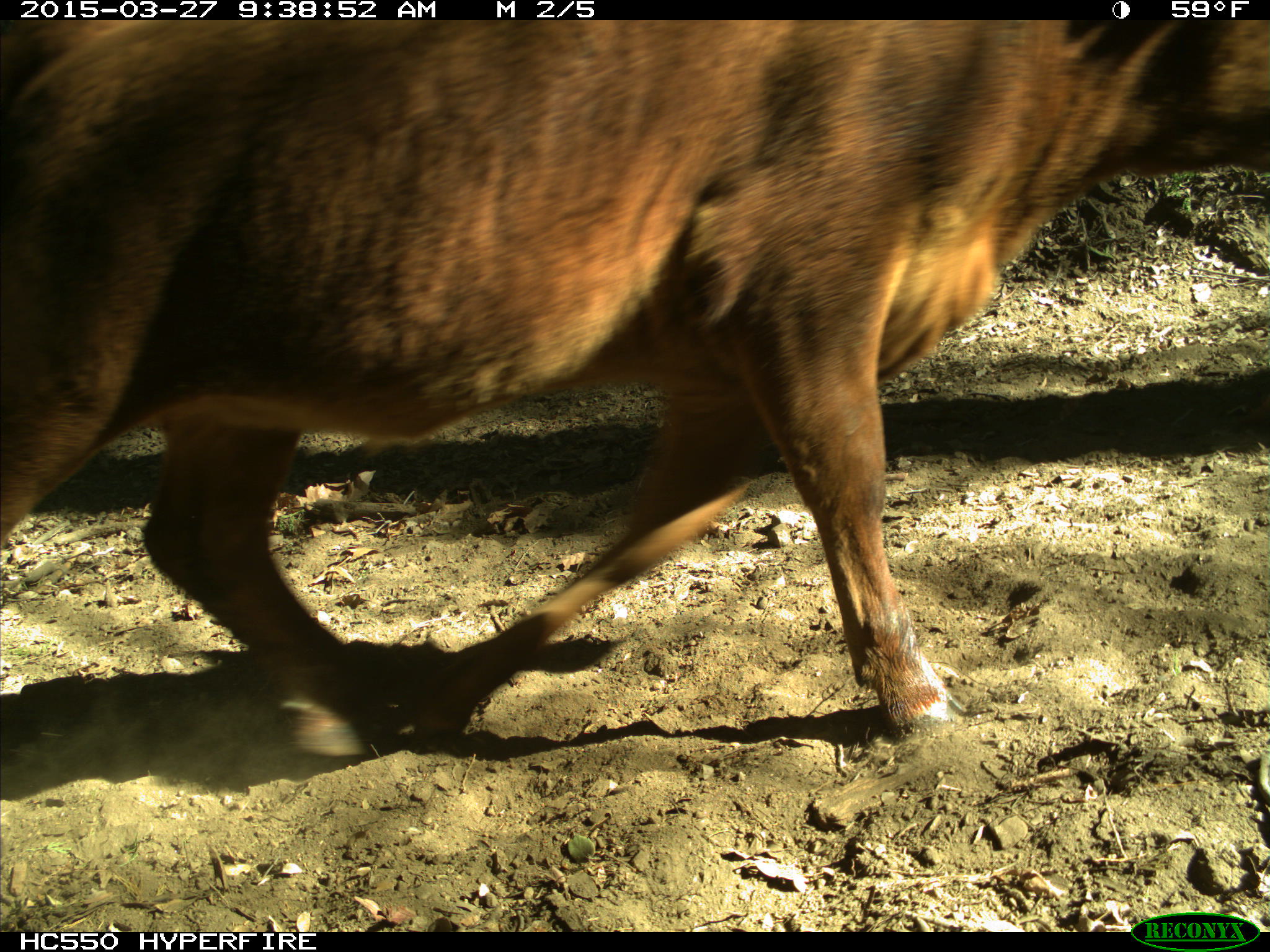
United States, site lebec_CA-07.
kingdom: Animalia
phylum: Chordata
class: Mammalia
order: Artiodactyla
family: Bovidae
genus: Bos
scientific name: Bos taurus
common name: domestic cow